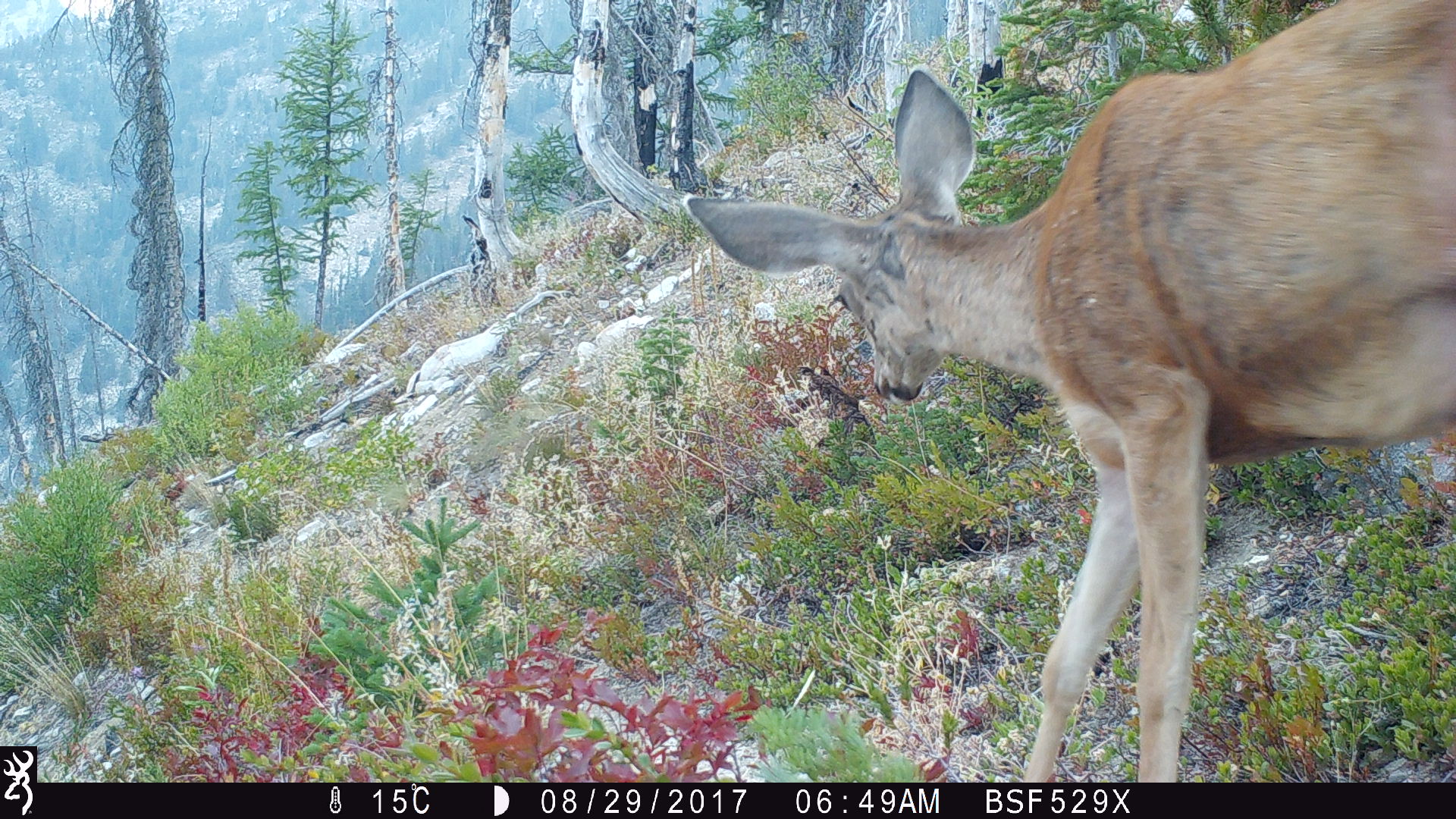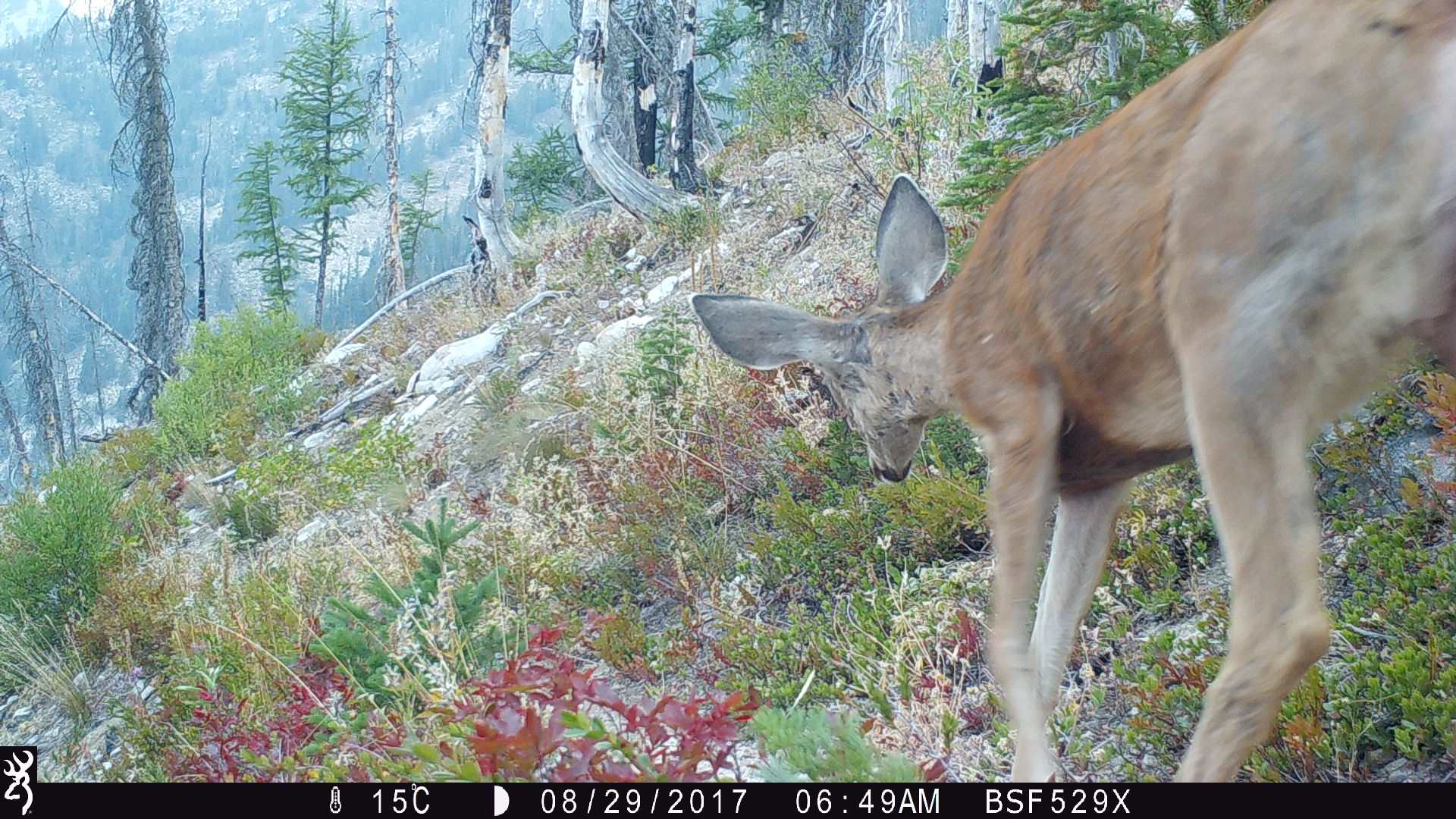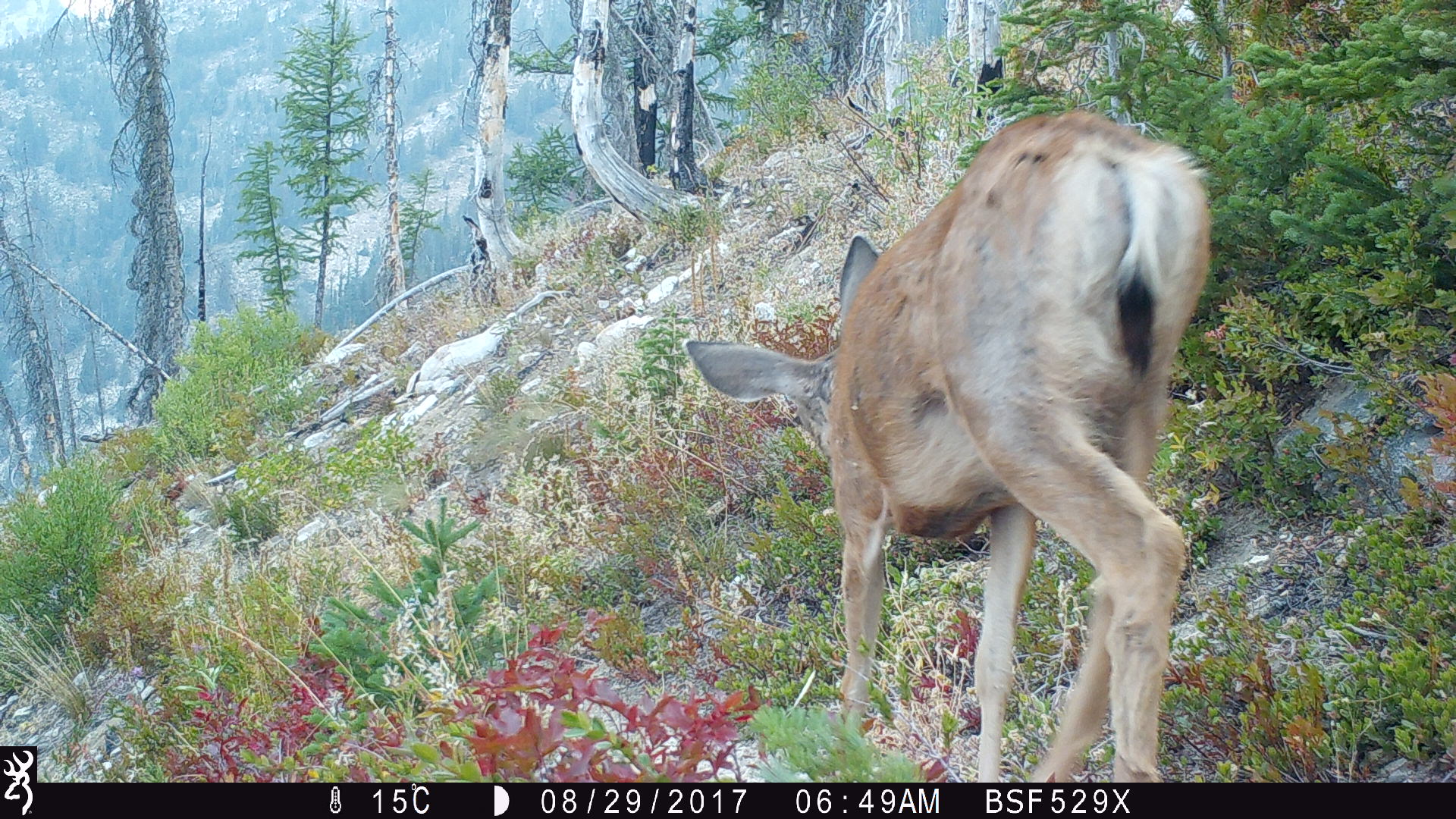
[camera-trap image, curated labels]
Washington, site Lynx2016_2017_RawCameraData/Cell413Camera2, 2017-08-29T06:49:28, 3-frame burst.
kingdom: Animalia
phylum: Chordata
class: Mammalia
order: Artiodactyla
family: Cervidae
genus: Odocoileus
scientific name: Odocoileus hemionus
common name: mule deer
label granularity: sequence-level